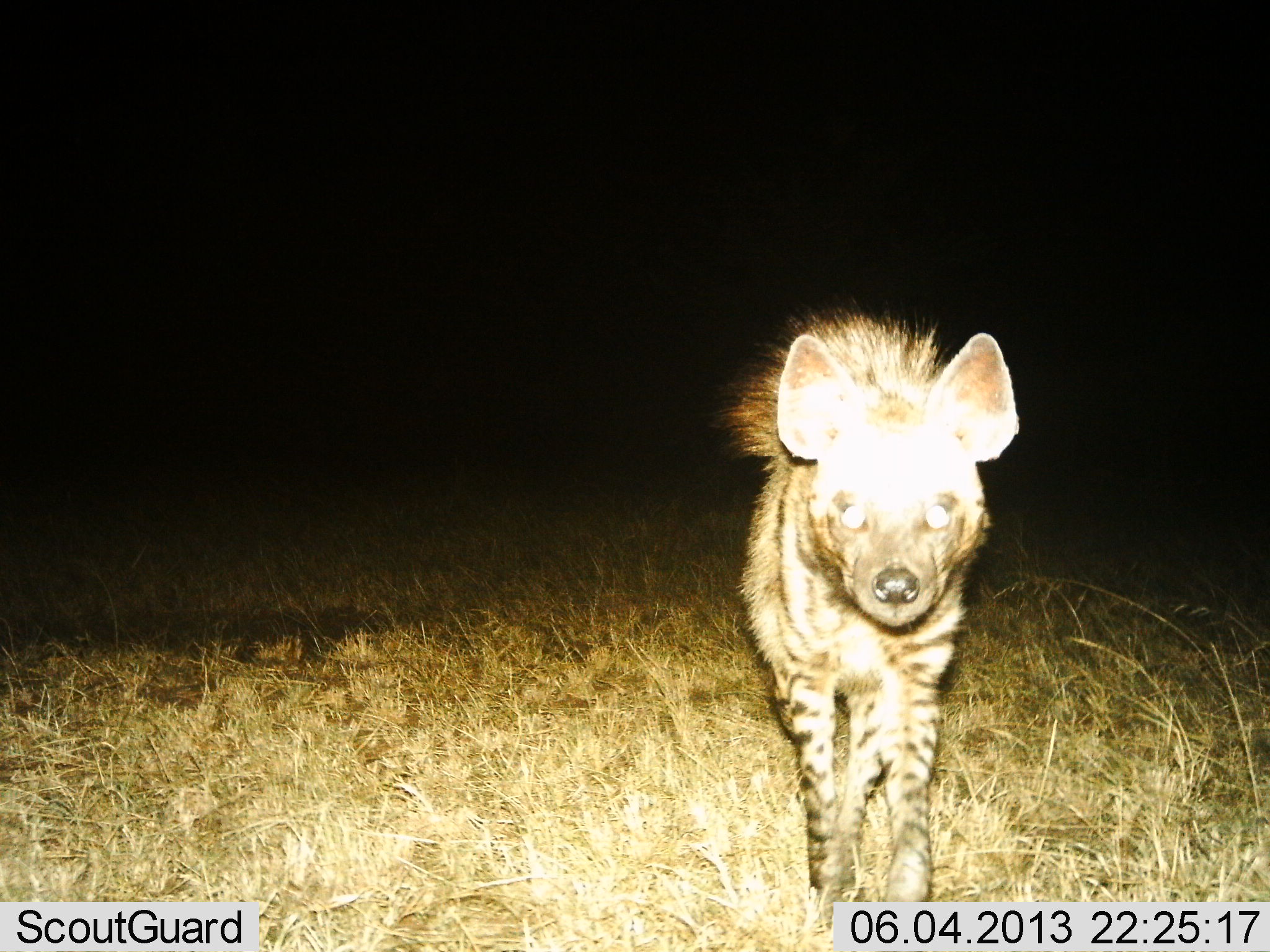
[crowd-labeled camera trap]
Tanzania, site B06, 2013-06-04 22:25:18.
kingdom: Animalia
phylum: Chordata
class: Mammalia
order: Carnivora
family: Hyaenidae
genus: Hyaena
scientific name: Hyaena hyaena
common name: striped hyena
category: hyenastriped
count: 1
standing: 88%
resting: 0%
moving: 12%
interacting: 0%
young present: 0%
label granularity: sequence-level